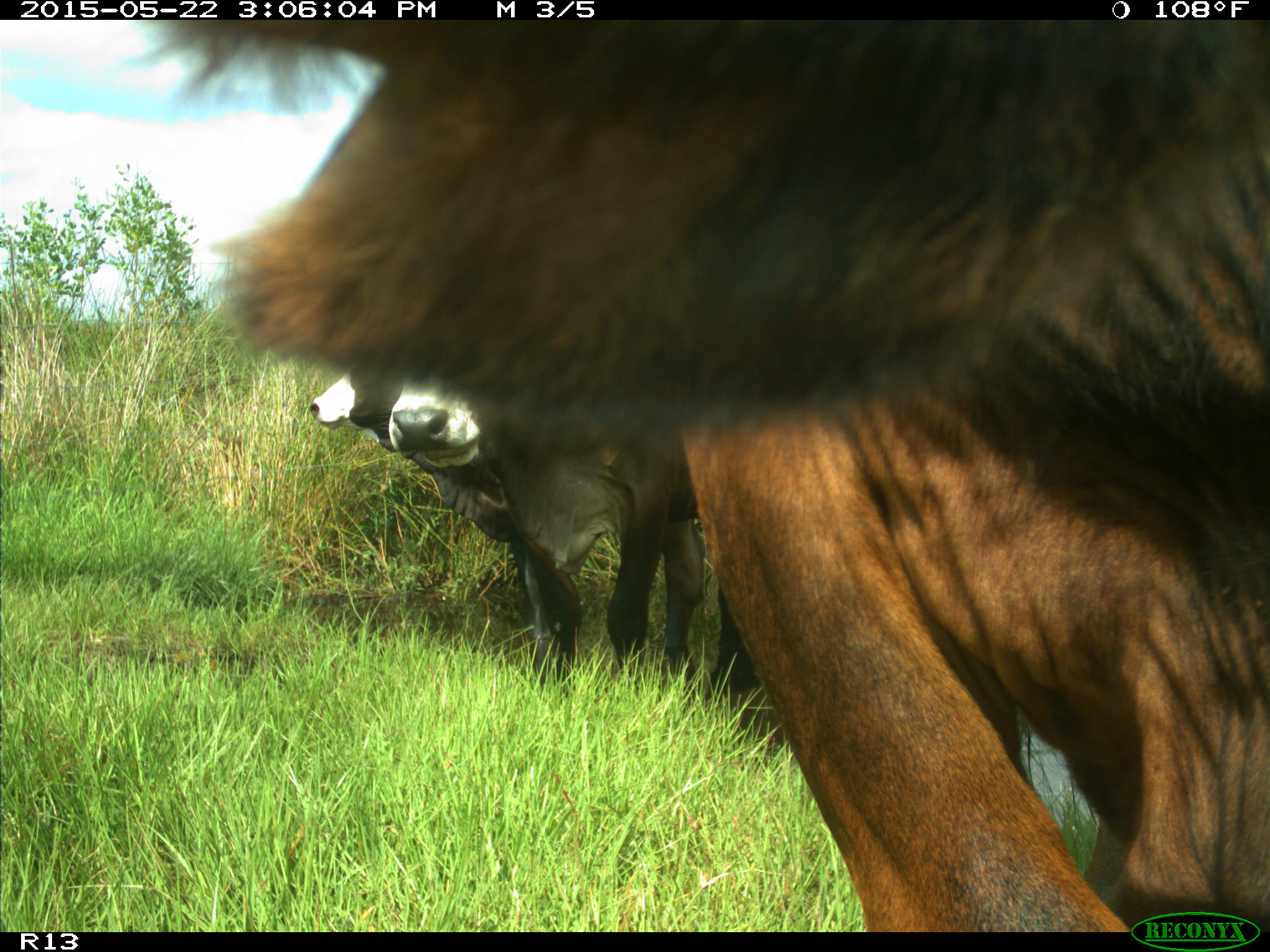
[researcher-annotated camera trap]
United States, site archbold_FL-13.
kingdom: Animalia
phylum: Chordata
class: Mammalia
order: Artiodactyla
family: Bovidae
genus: Bos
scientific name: Bos taurus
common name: domestic cow